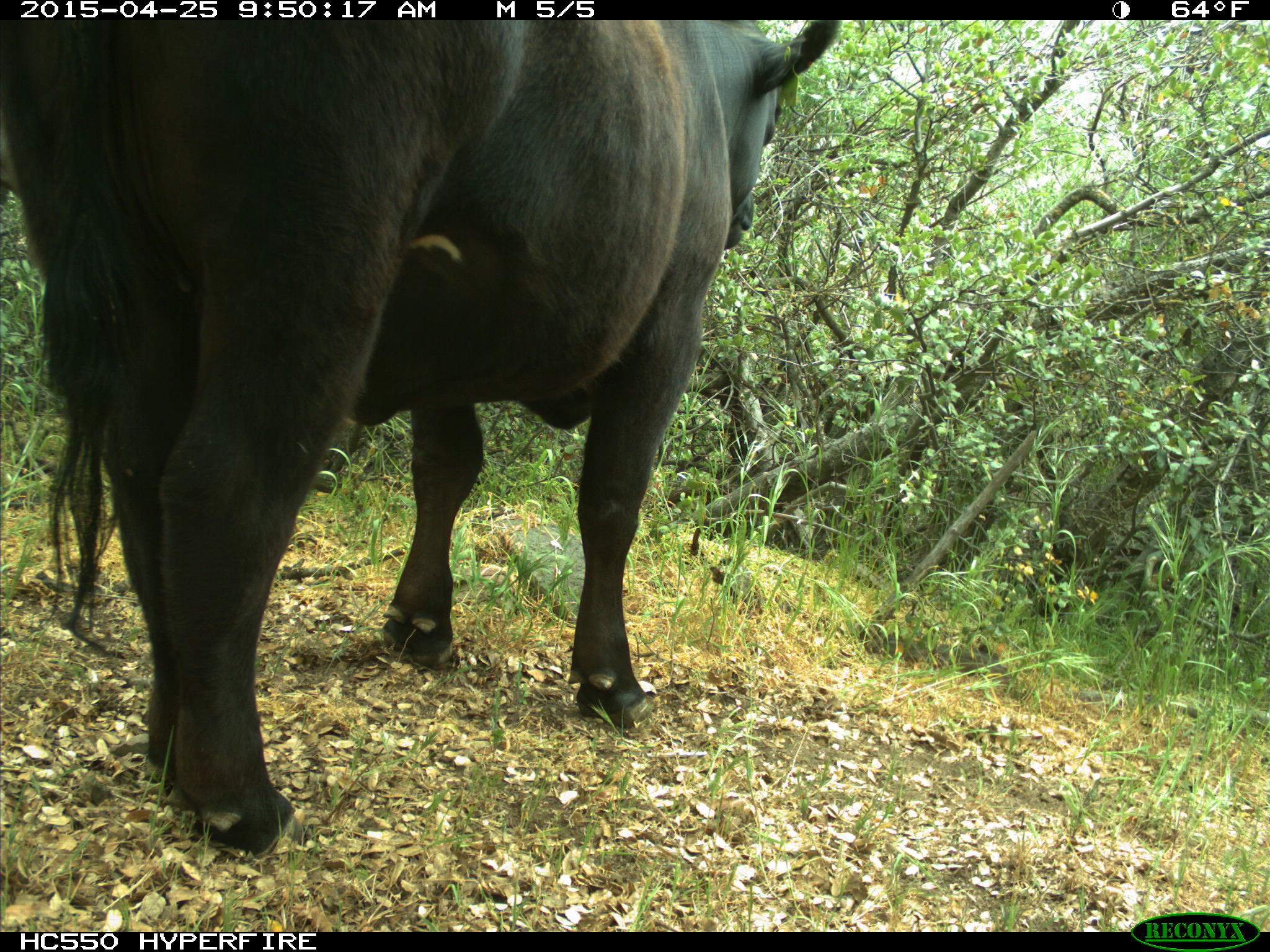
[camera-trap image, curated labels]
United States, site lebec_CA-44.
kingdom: Animalia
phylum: Chordata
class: Mammalia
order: Artiodactyla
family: Suidae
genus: Sus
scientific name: Sus scrofa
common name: wild boar